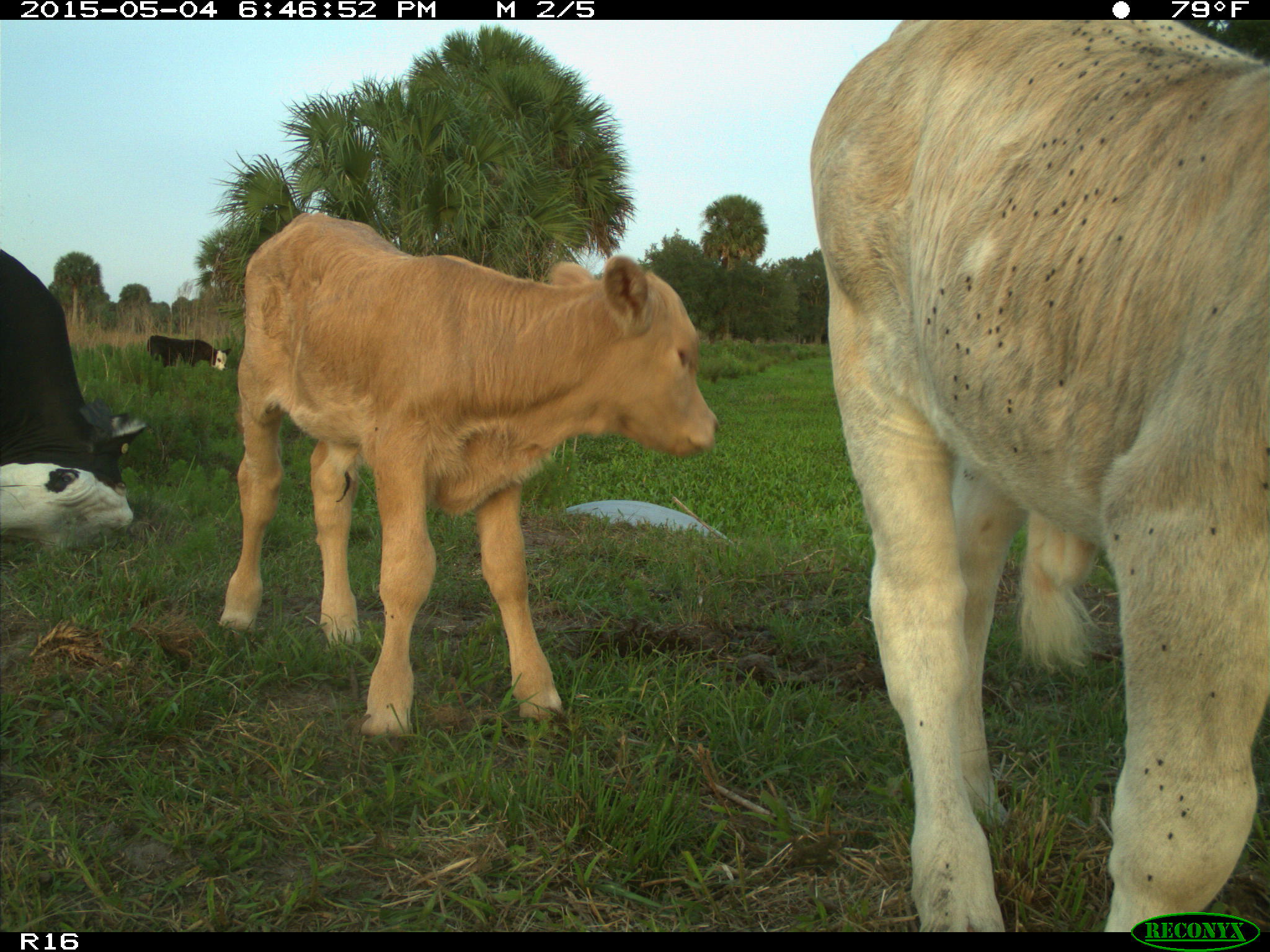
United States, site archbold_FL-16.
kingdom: Animalia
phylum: Chordata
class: Mammalia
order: Artiodactyla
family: Bovidae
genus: Bos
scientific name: Bos taurus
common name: domestic cow